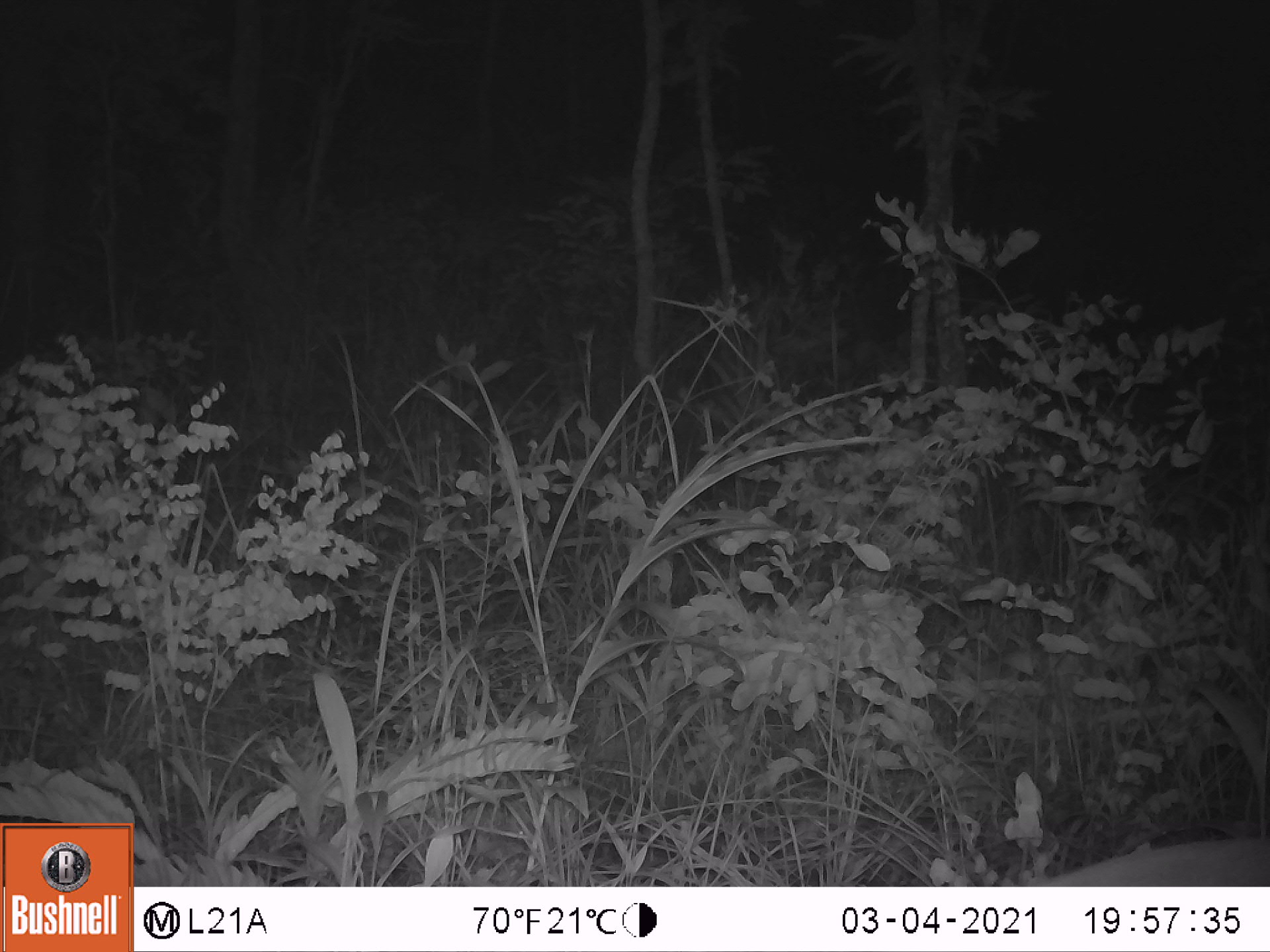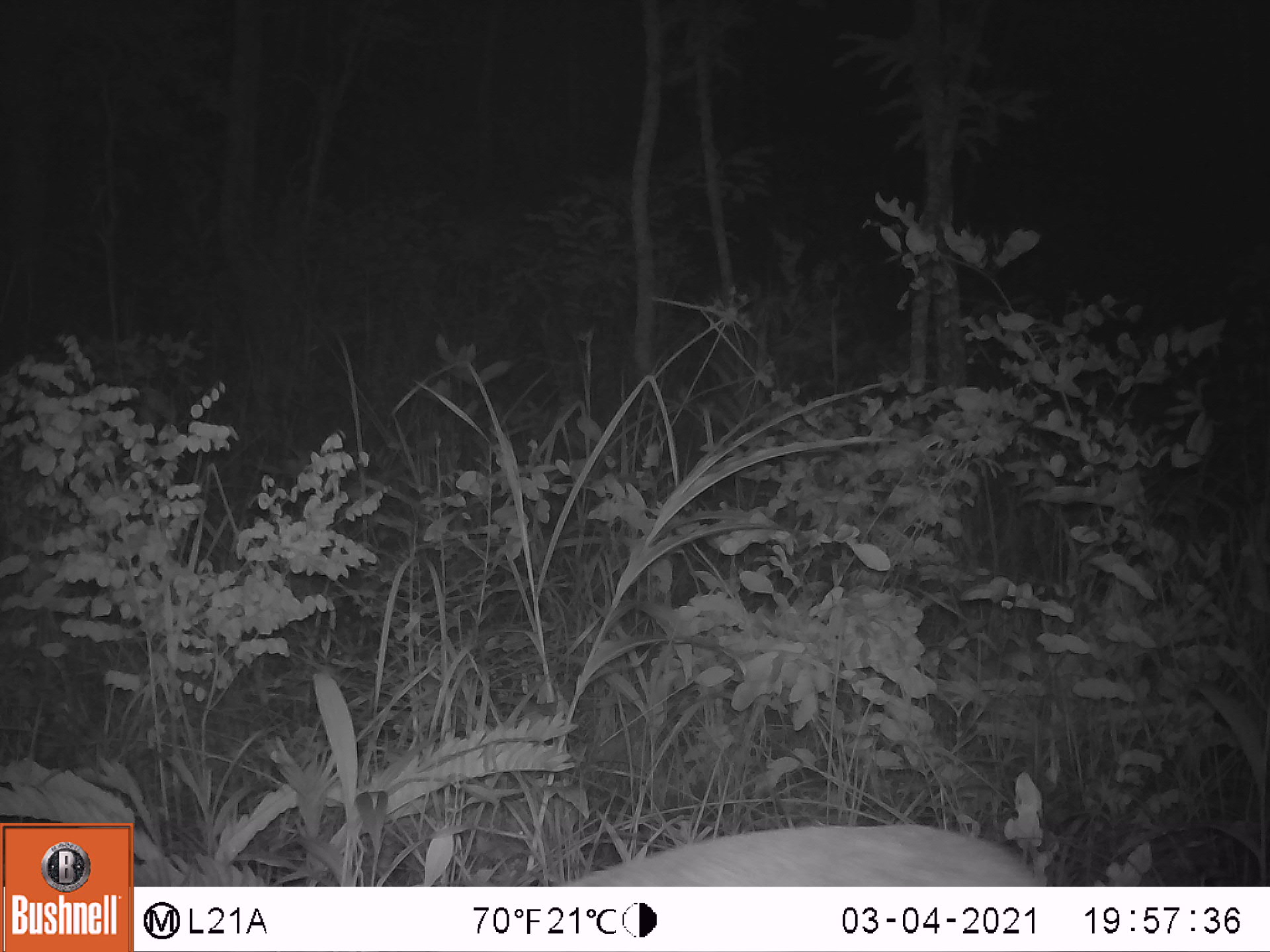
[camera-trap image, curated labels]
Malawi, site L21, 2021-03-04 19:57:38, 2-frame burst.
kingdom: Animalia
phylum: Chordata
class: Mammalia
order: Artiodactyla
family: Bovidae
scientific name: Antilopinae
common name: small antelope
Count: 1.